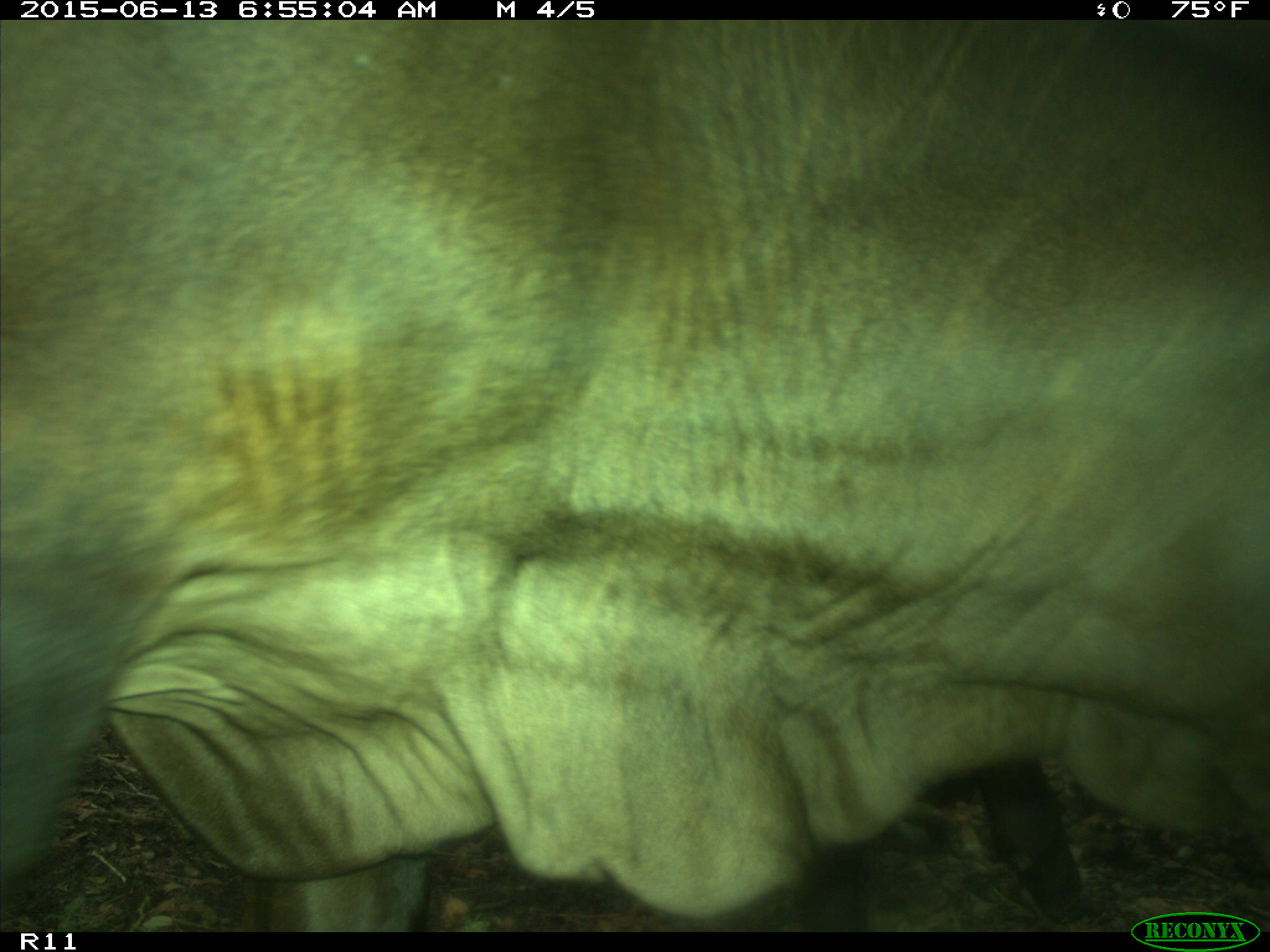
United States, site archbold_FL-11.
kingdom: Animalia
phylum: Chordata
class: Mammalia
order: Artiodactyla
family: Bovidae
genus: Bos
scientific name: Bos taurus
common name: domestic cow